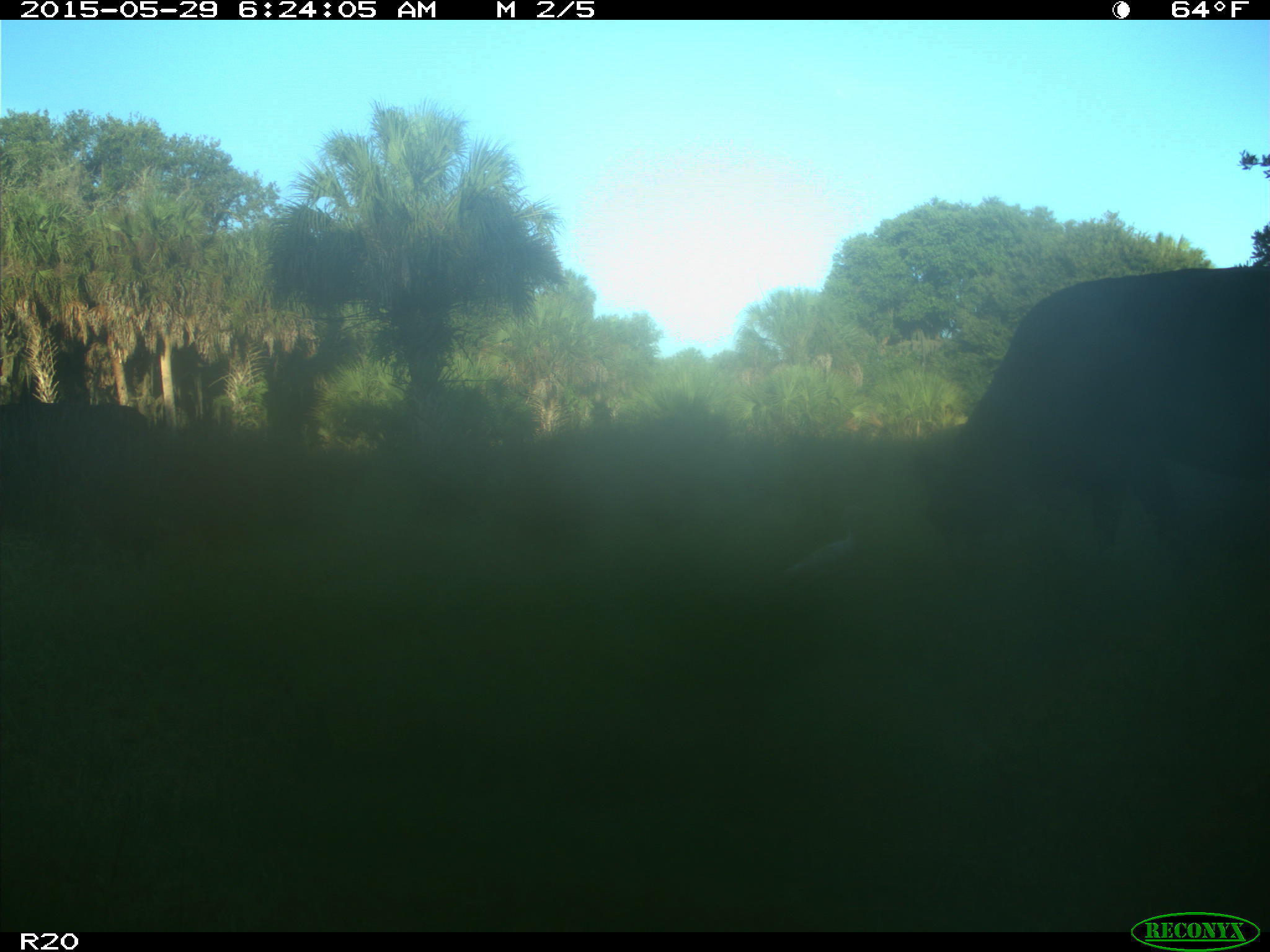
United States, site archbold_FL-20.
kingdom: Animalia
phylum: Chordata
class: Mammalia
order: Artiodactyla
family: Bovidae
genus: Bos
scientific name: Bos taurus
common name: domestic cow